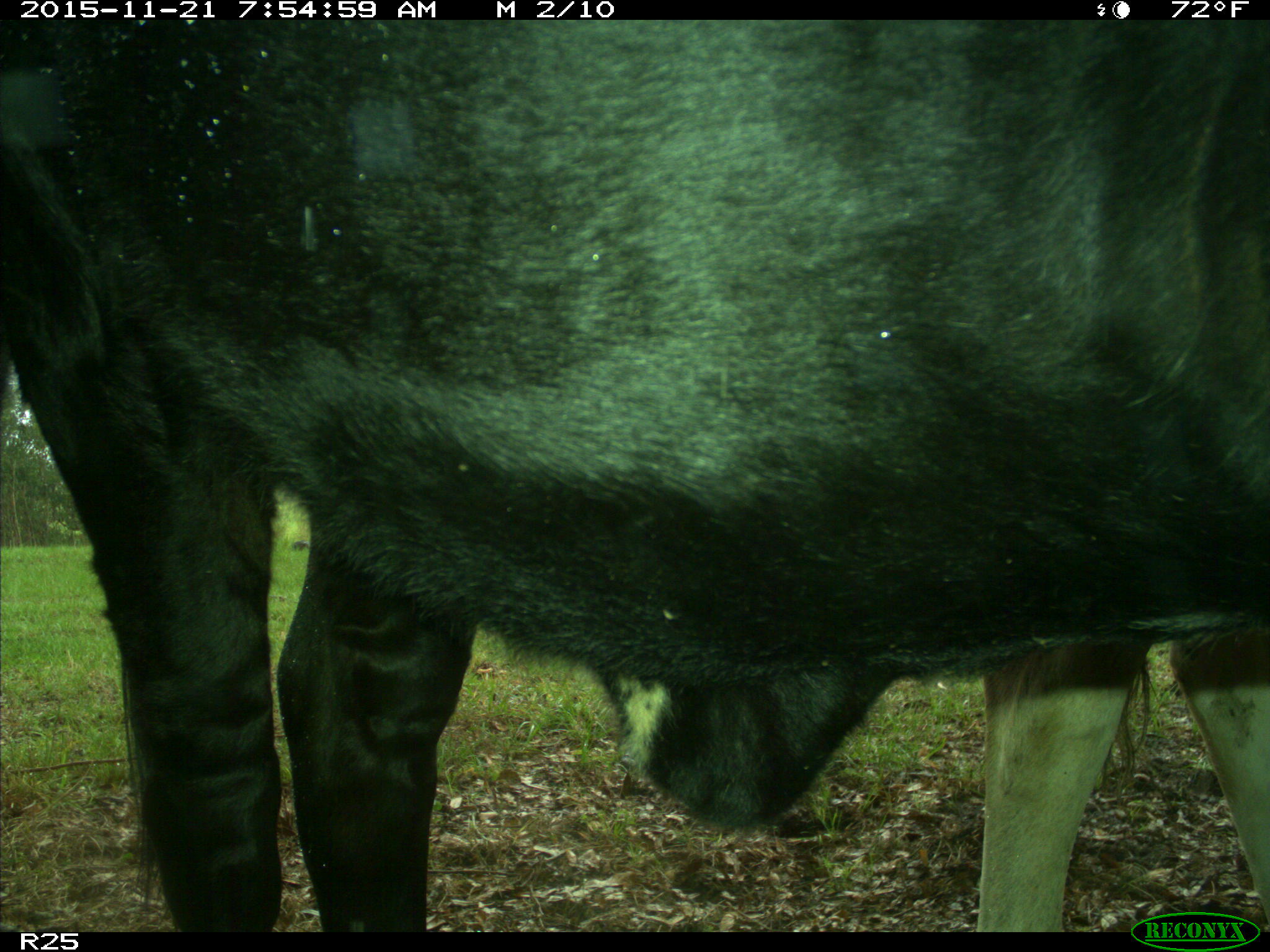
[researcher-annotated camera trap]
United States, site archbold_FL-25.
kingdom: Animalia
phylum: Chordata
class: Mammalia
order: Artiodactyla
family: Bovidae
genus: Bos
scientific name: Bos taurus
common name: domestic cow